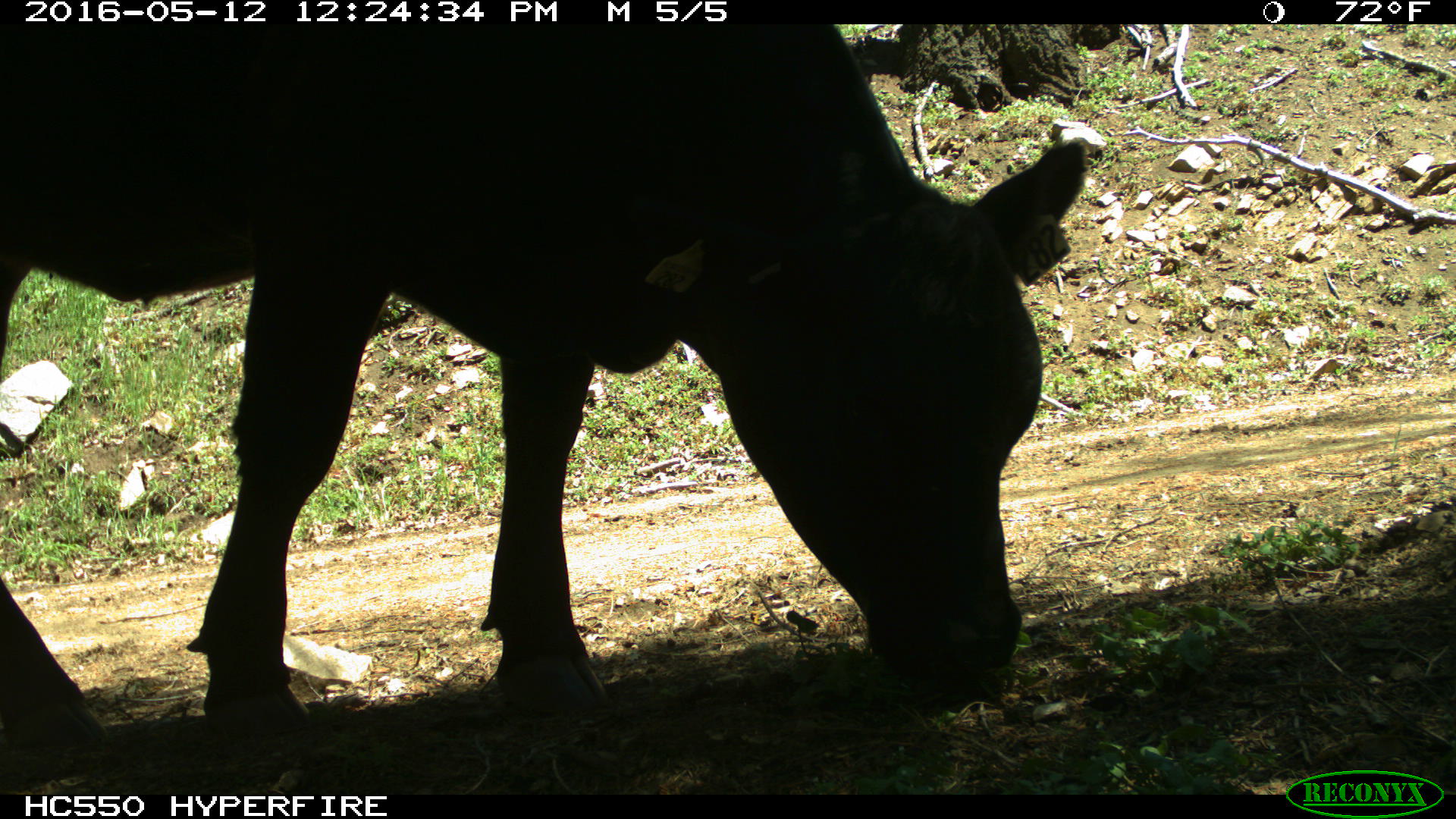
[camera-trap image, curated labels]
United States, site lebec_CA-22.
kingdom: Animalia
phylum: Chordata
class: Mammalia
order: Artiodactyla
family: Bovidae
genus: Bos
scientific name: Bos taurus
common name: domestic cow